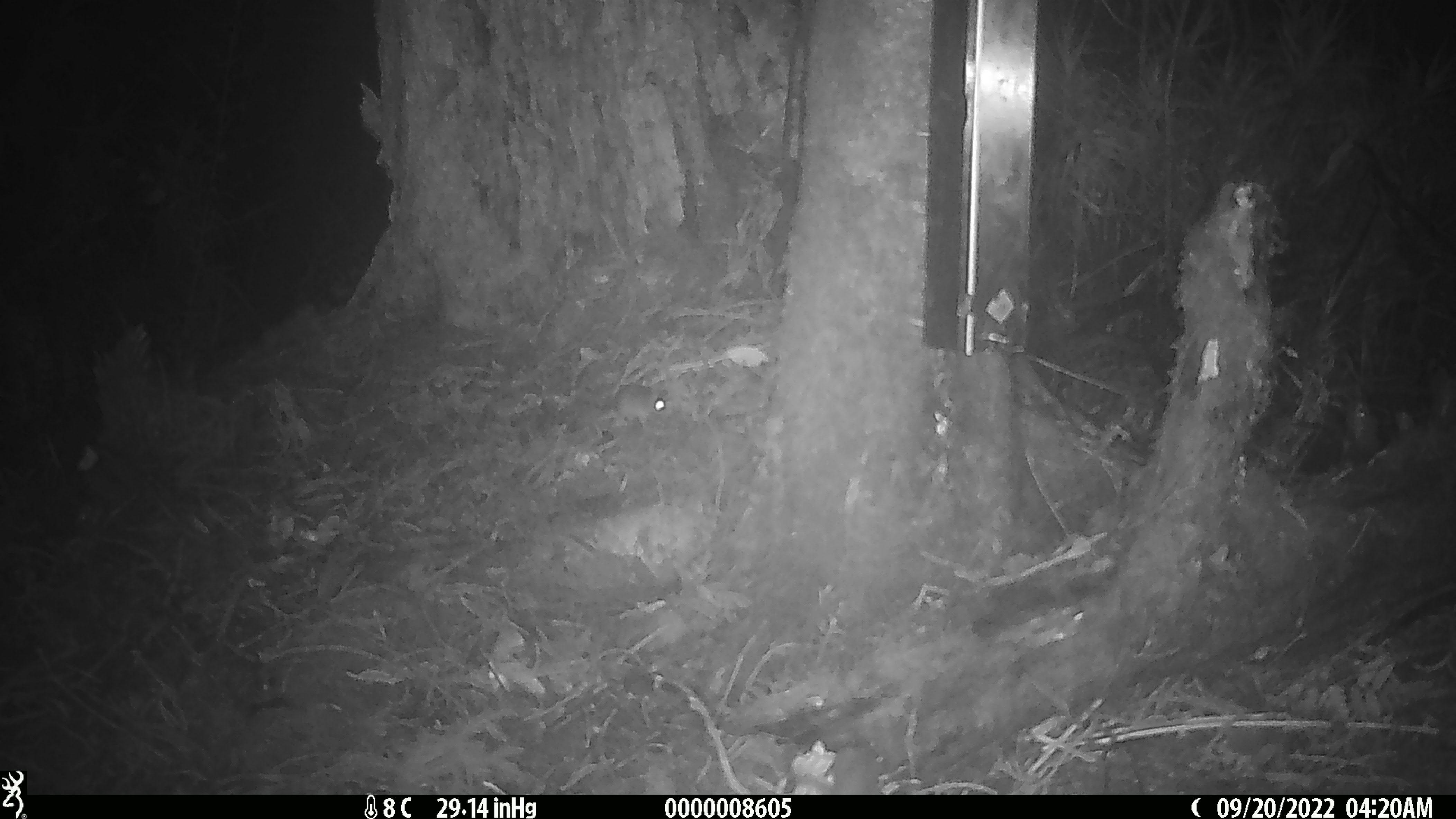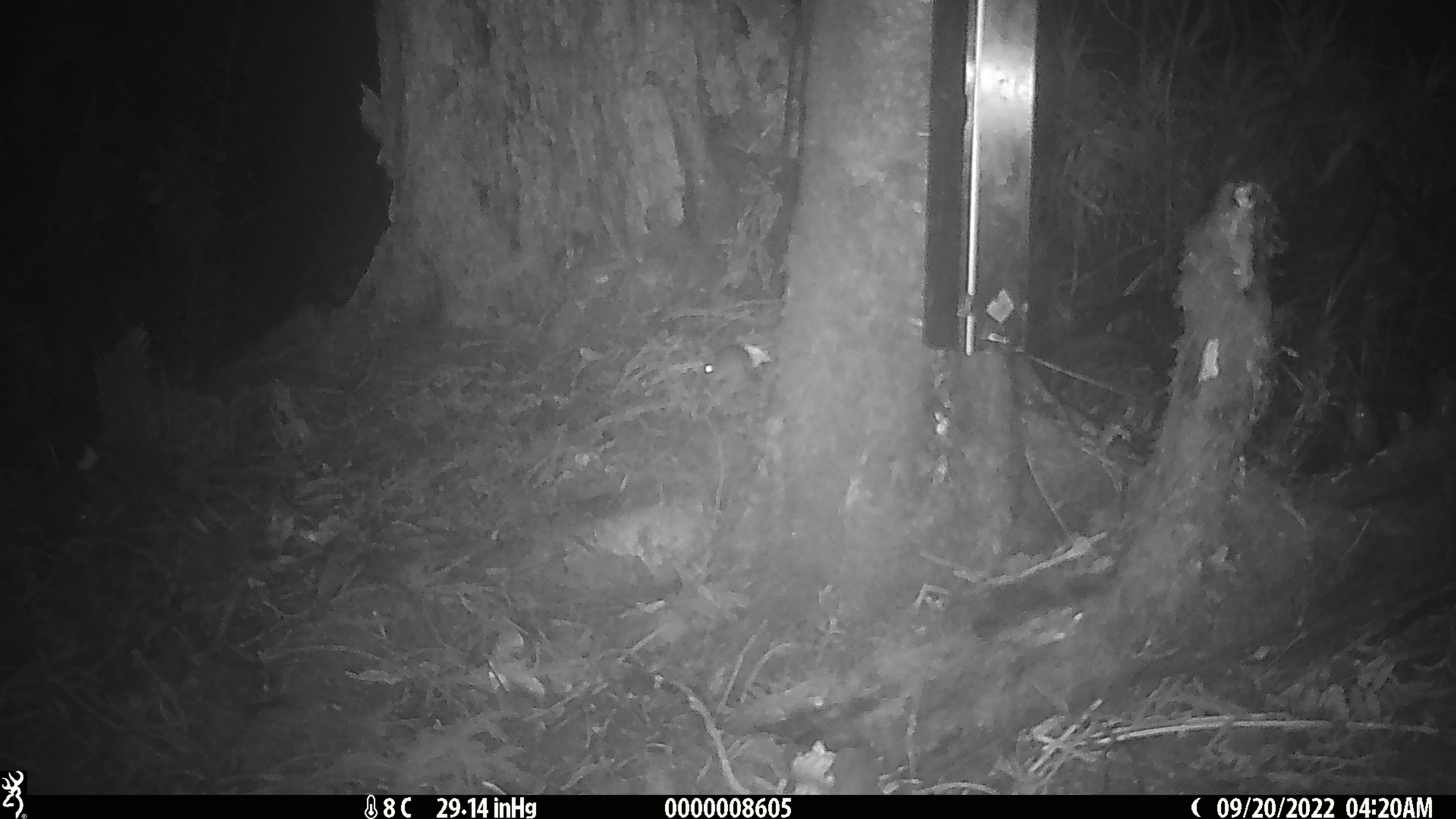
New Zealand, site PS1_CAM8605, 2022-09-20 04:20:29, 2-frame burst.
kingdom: Animalia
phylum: Chordata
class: Mammalia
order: Rodentia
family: Muridae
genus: Mus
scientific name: Mus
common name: mouse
Mouse (Mus).